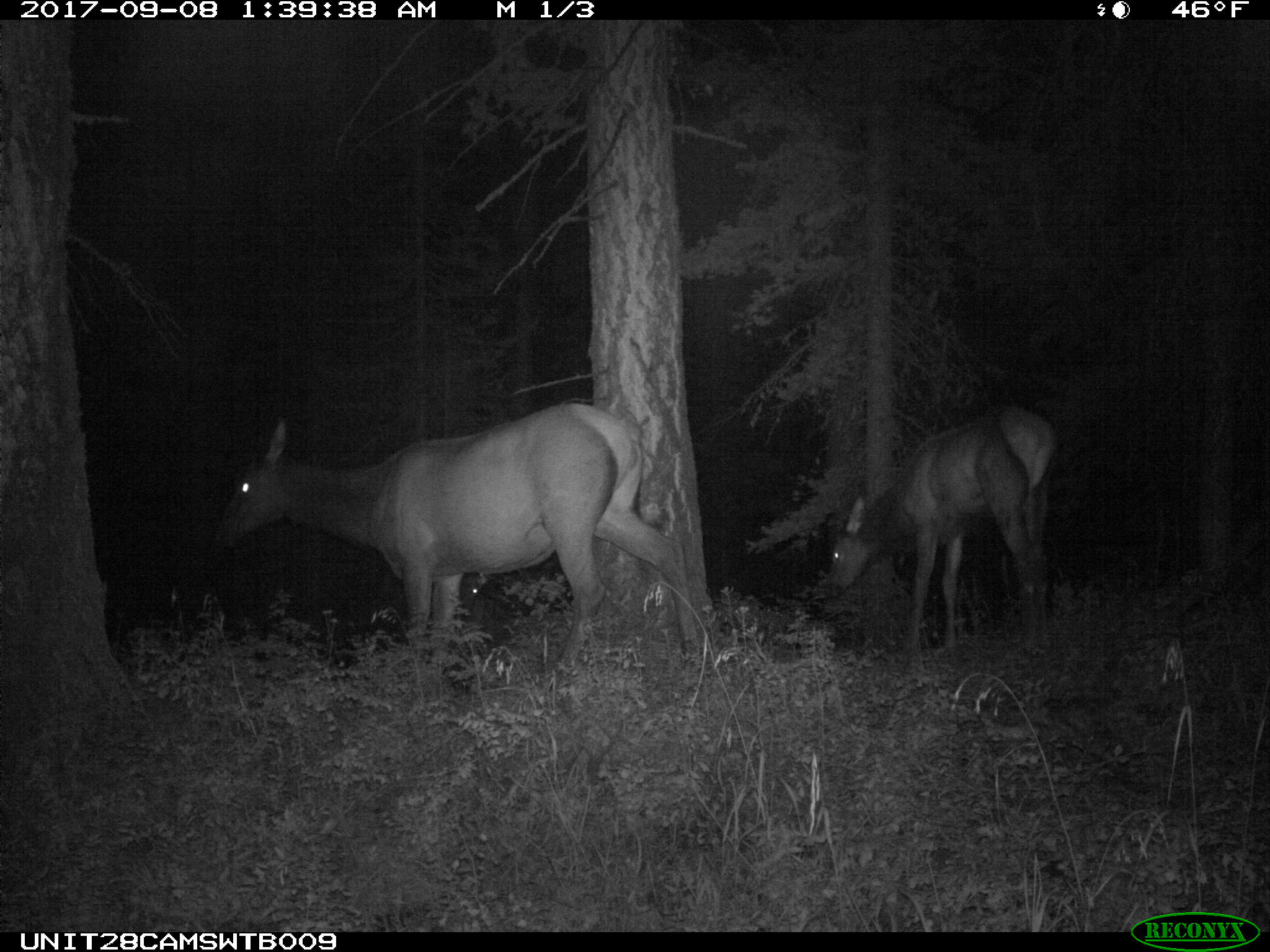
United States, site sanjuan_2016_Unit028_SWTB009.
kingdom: Animalia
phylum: Chordata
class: Mammalia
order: Artiodactyla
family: Cervidae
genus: Cervus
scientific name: Cervus elaphus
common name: red deer